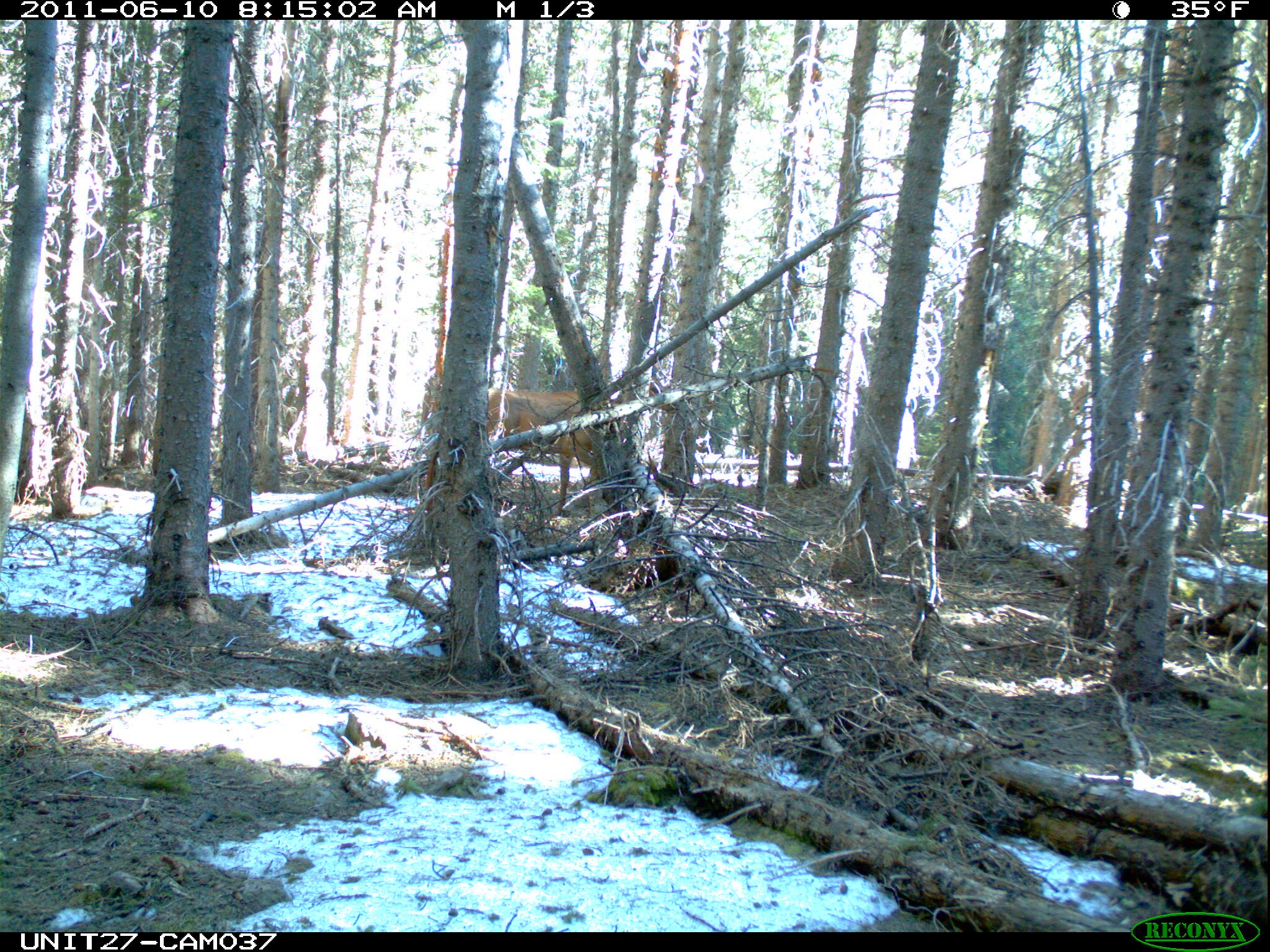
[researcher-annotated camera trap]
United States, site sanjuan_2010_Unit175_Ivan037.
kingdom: Animalia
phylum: Chordata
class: Mammalia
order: Artiodactyla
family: Cervidae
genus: Cervus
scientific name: Cervus elaphus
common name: red deer